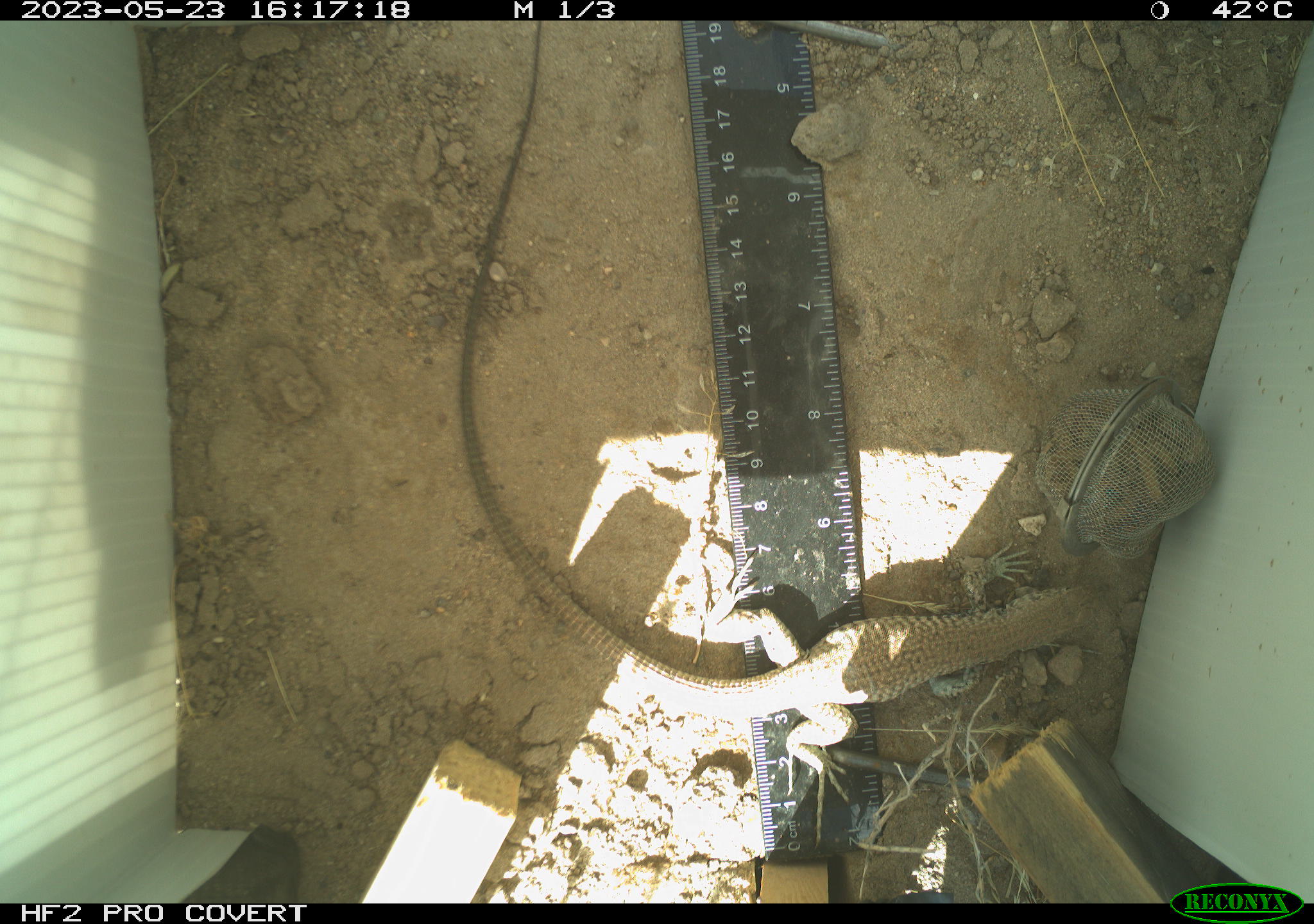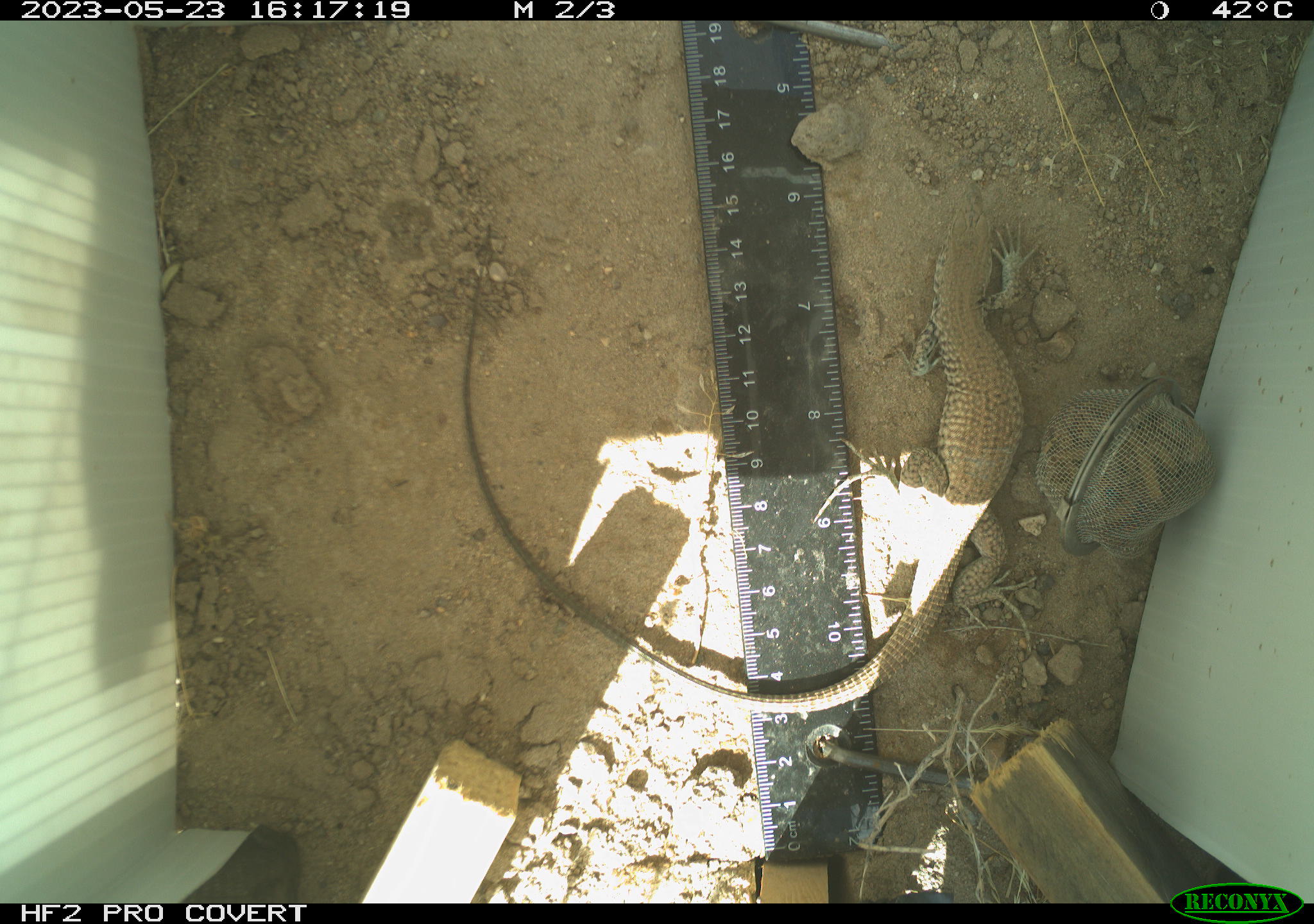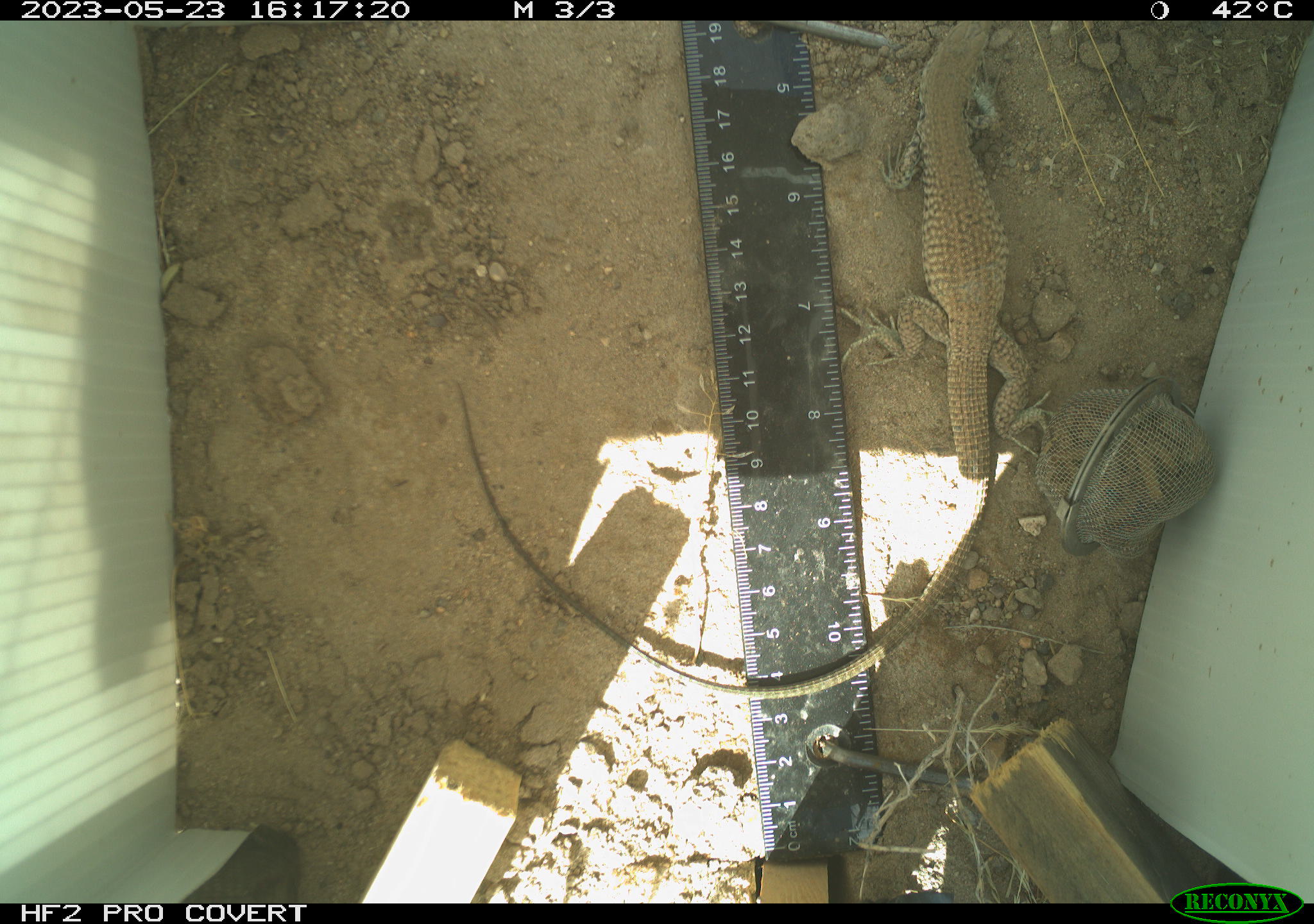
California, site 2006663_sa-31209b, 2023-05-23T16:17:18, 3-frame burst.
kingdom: Animalia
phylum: Chordata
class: Reptilia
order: Squamata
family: Teiidae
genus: Aspidoscelis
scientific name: Aspidoscelis tigris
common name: western whiptail